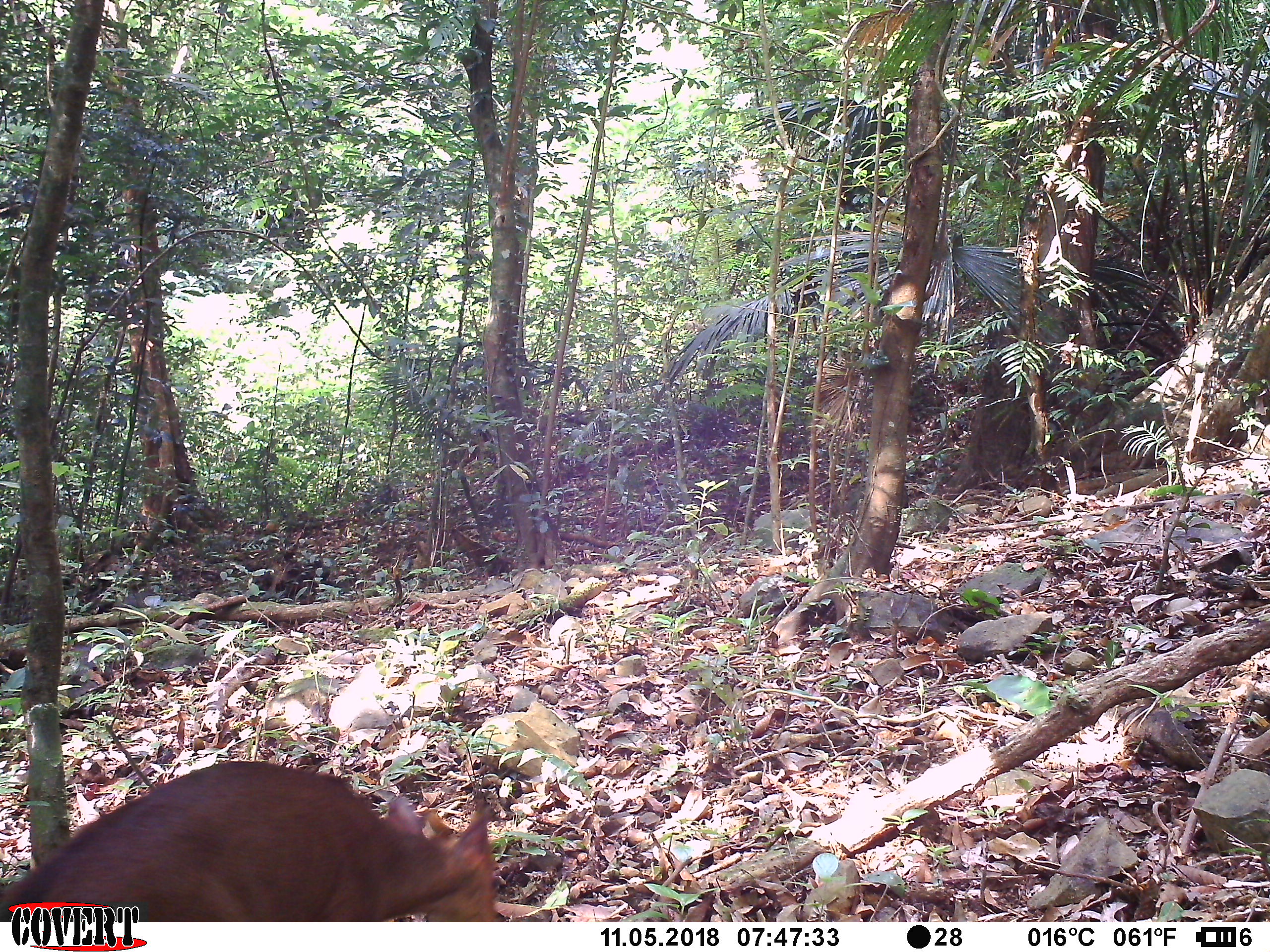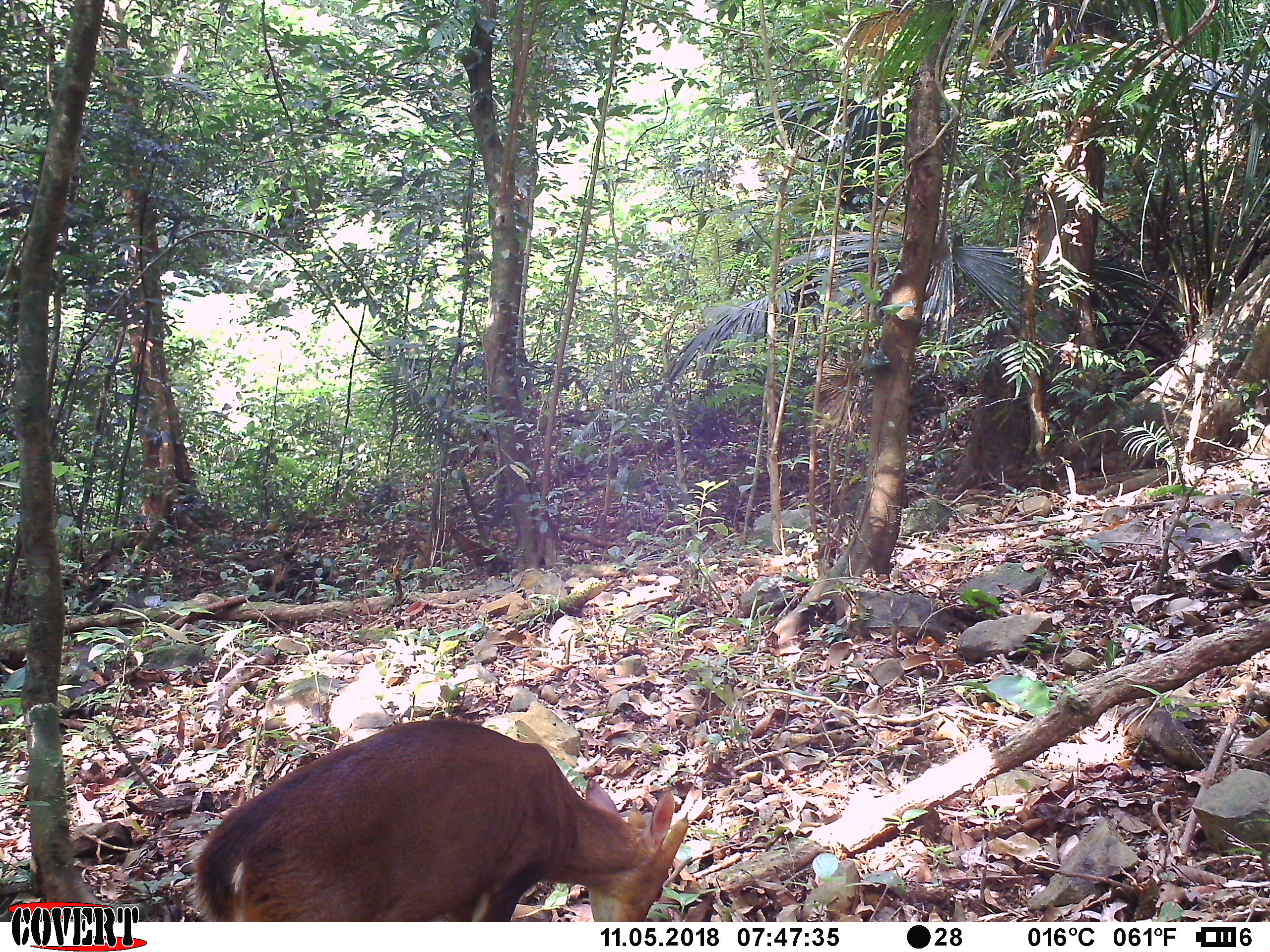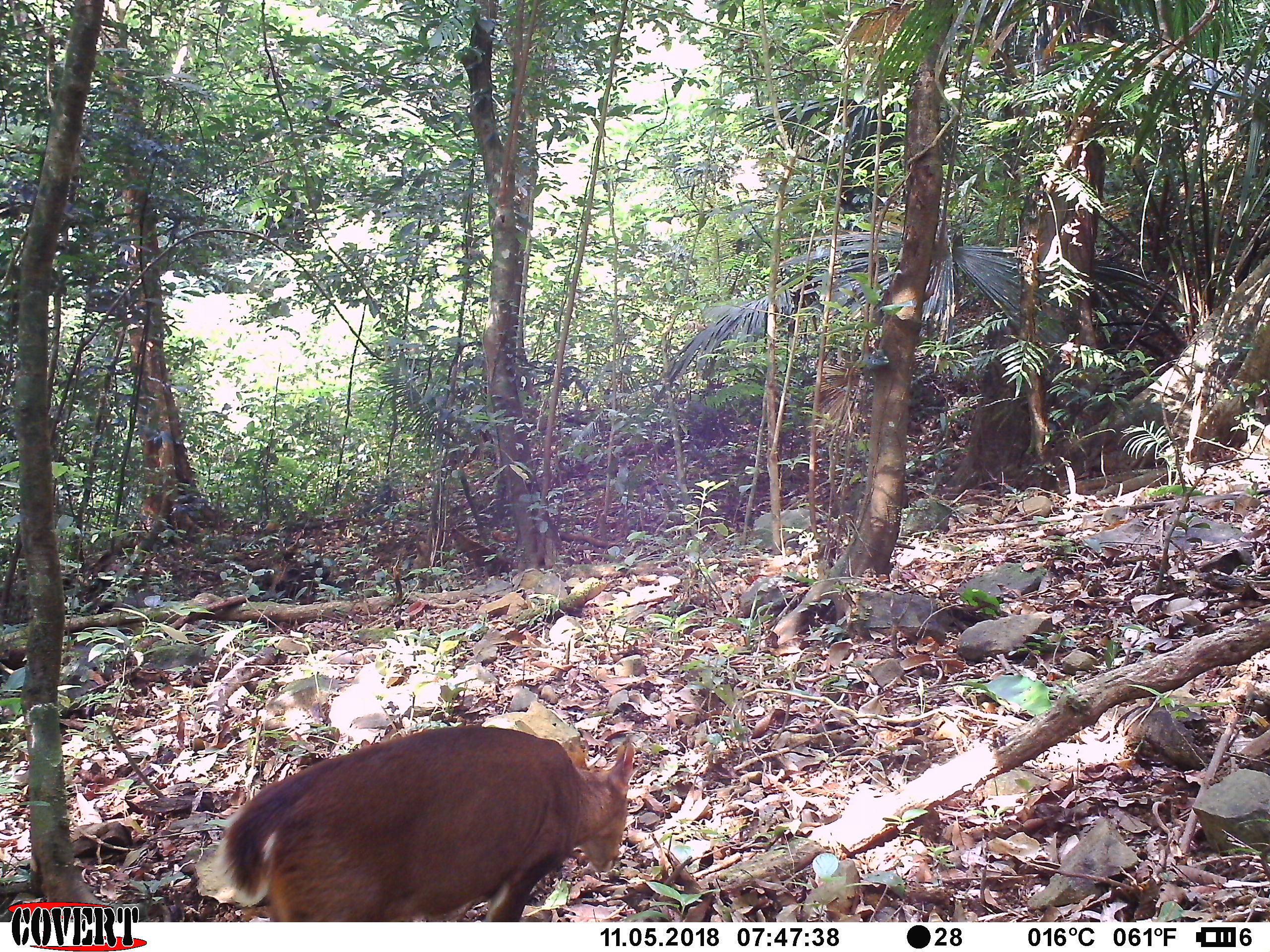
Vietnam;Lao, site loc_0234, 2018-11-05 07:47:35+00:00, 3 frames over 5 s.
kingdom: Animalia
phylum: Chordata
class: Mammalia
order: Artiodactyla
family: Cervidae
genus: Muntiacus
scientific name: Muntiacus vuquangensis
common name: large-antlered muntjac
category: large antlered muntjac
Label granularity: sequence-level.